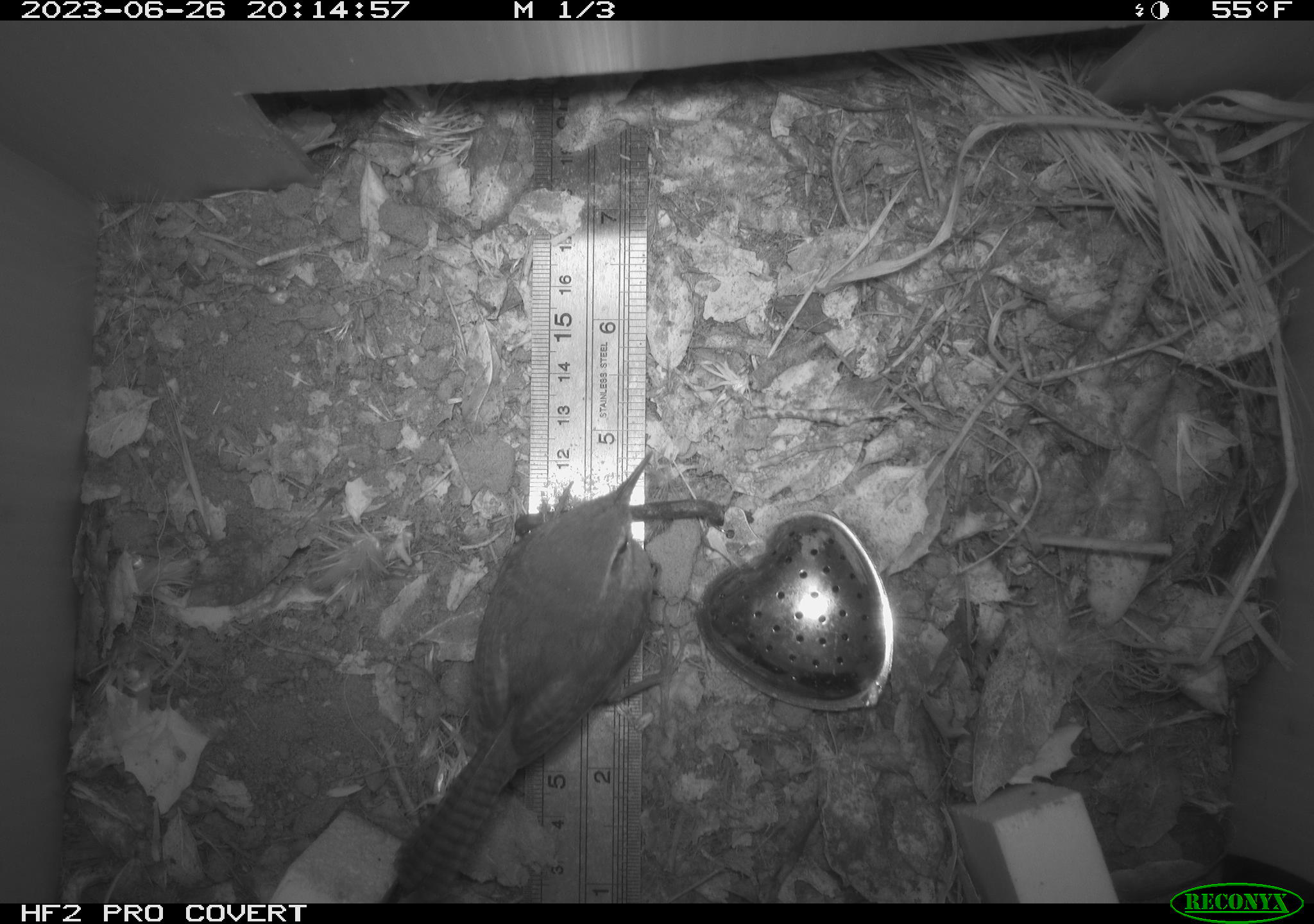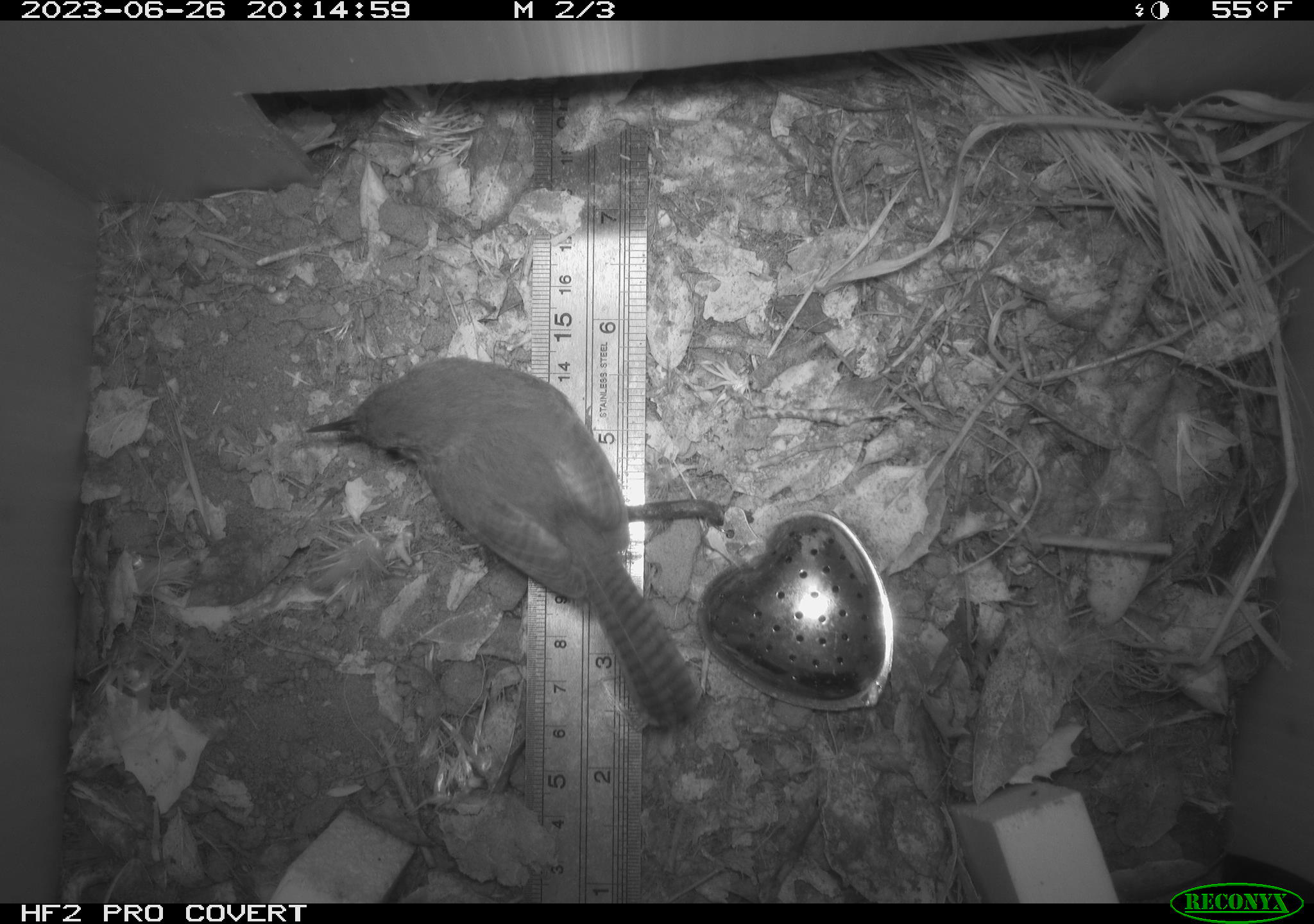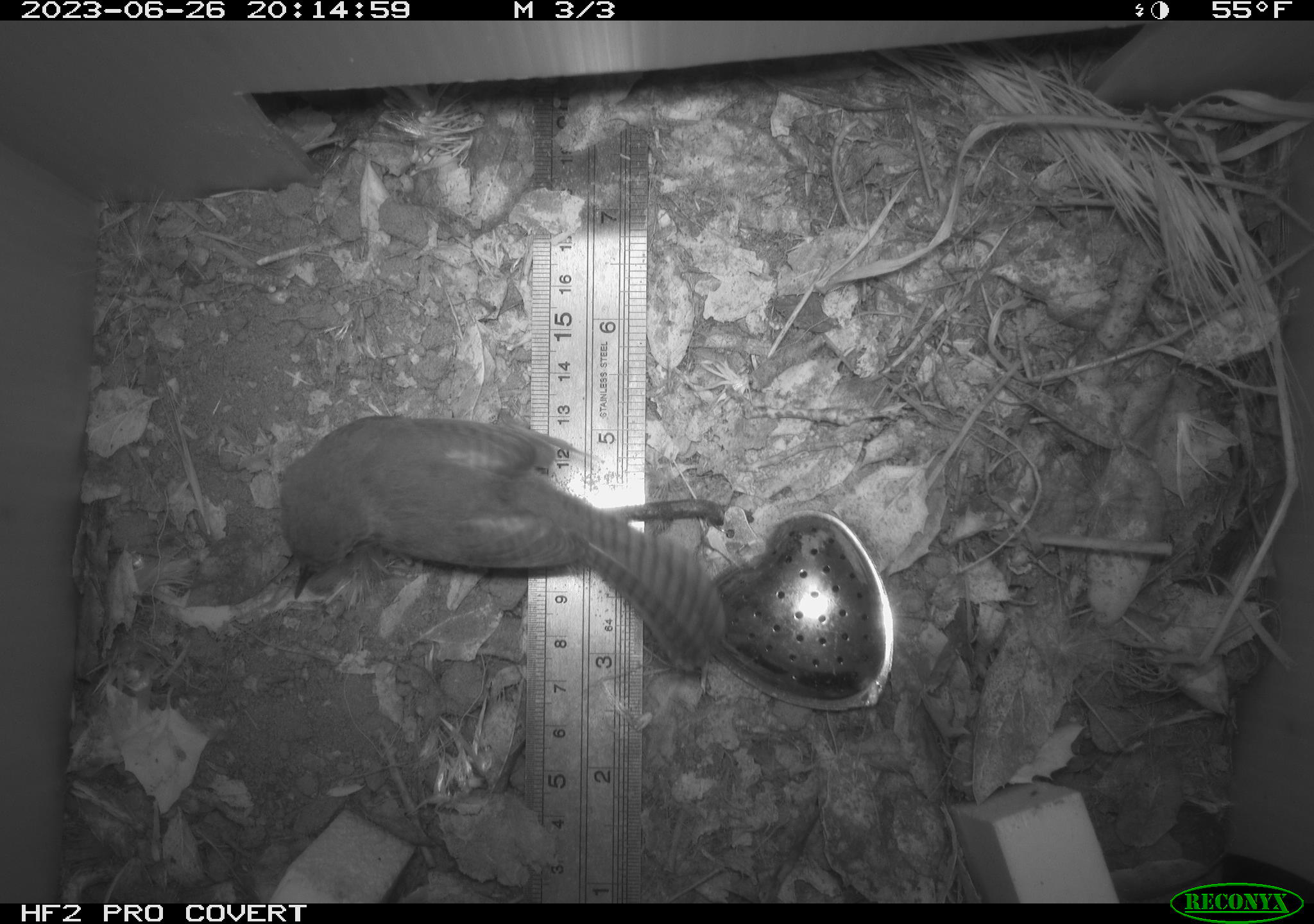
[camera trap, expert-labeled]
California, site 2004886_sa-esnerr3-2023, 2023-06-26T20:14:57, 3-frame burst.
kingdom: Animalia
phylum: Chordata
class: Aves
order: Passeriformes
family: Troglodytidae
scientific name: Troglodytidae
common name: wren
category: troglodytidae family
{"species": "troglodytidae family (wren) (Troglodytidae)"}